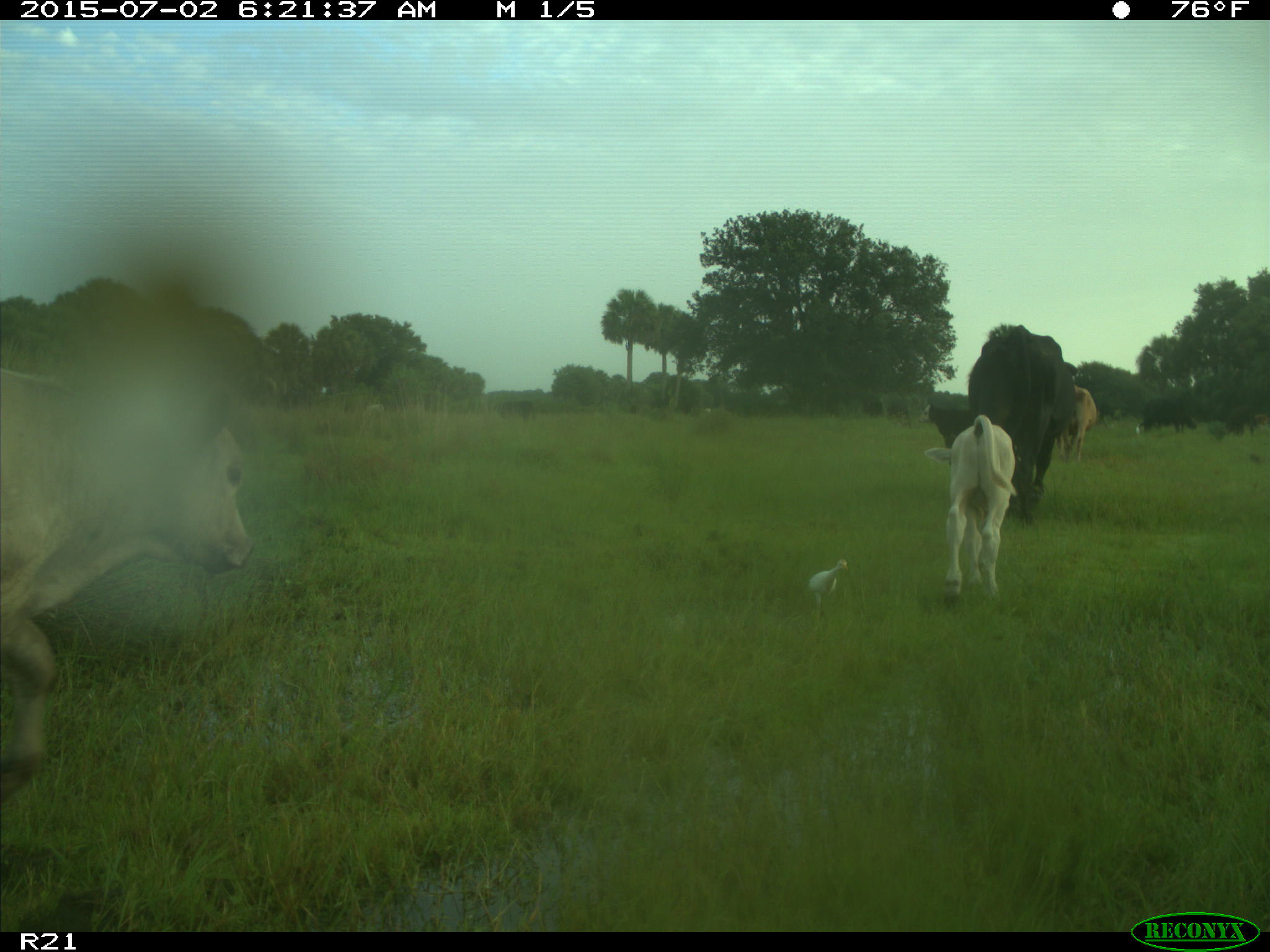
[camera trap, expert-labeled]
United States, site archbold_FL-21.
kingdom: Animalia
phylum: Chordata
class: Mammalia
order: Artiodactyla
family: Bovidae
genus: Bos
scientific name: Bos taurus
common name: domestic cow